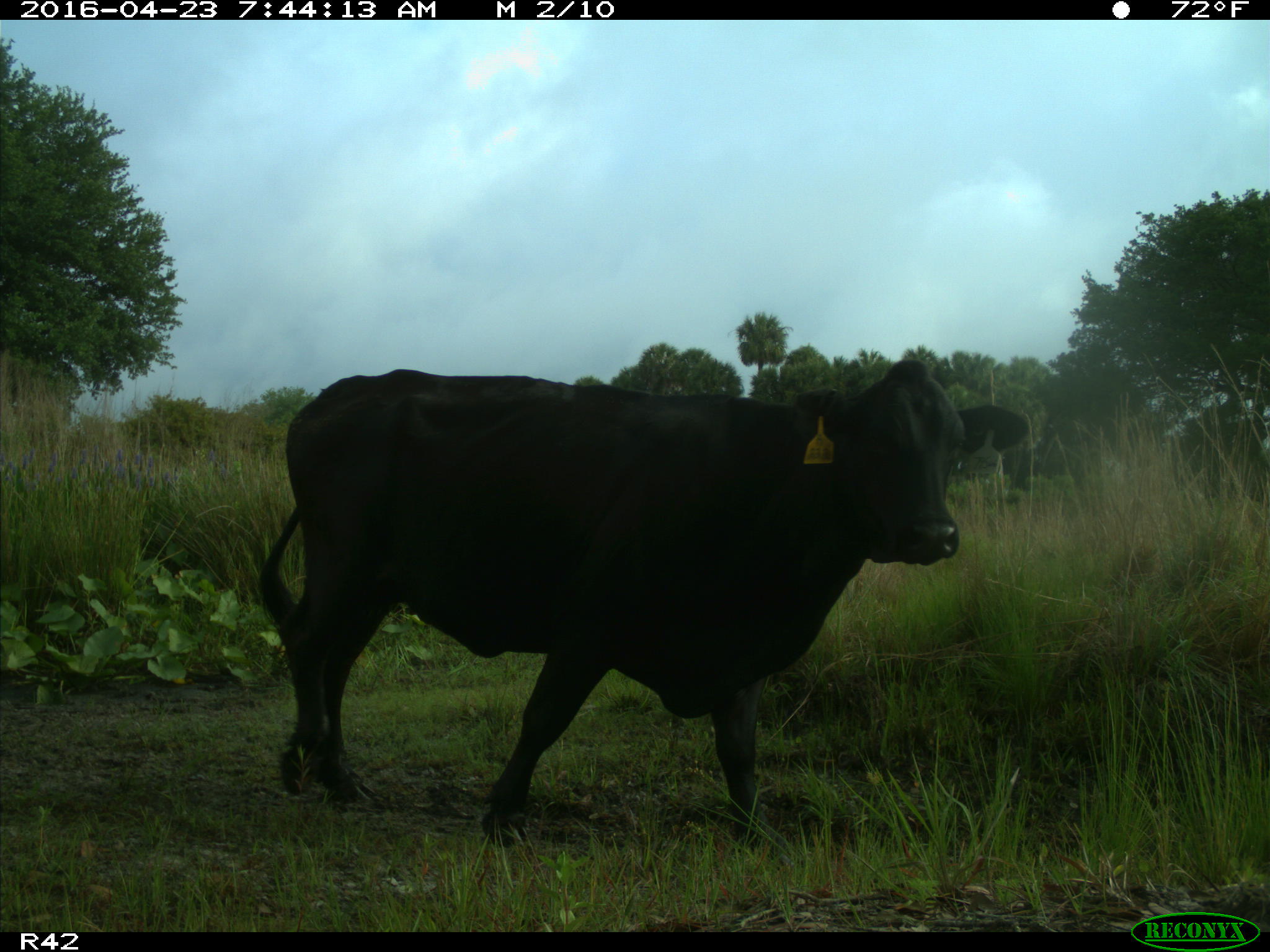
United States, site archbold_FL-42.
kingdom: Animalia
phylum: Chordata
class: Mammalia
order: Artiodactyla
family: Bovidae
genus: Bos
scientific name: Bos taurus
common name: domestic cow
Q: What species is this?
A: Bos taurus (domestic cow).